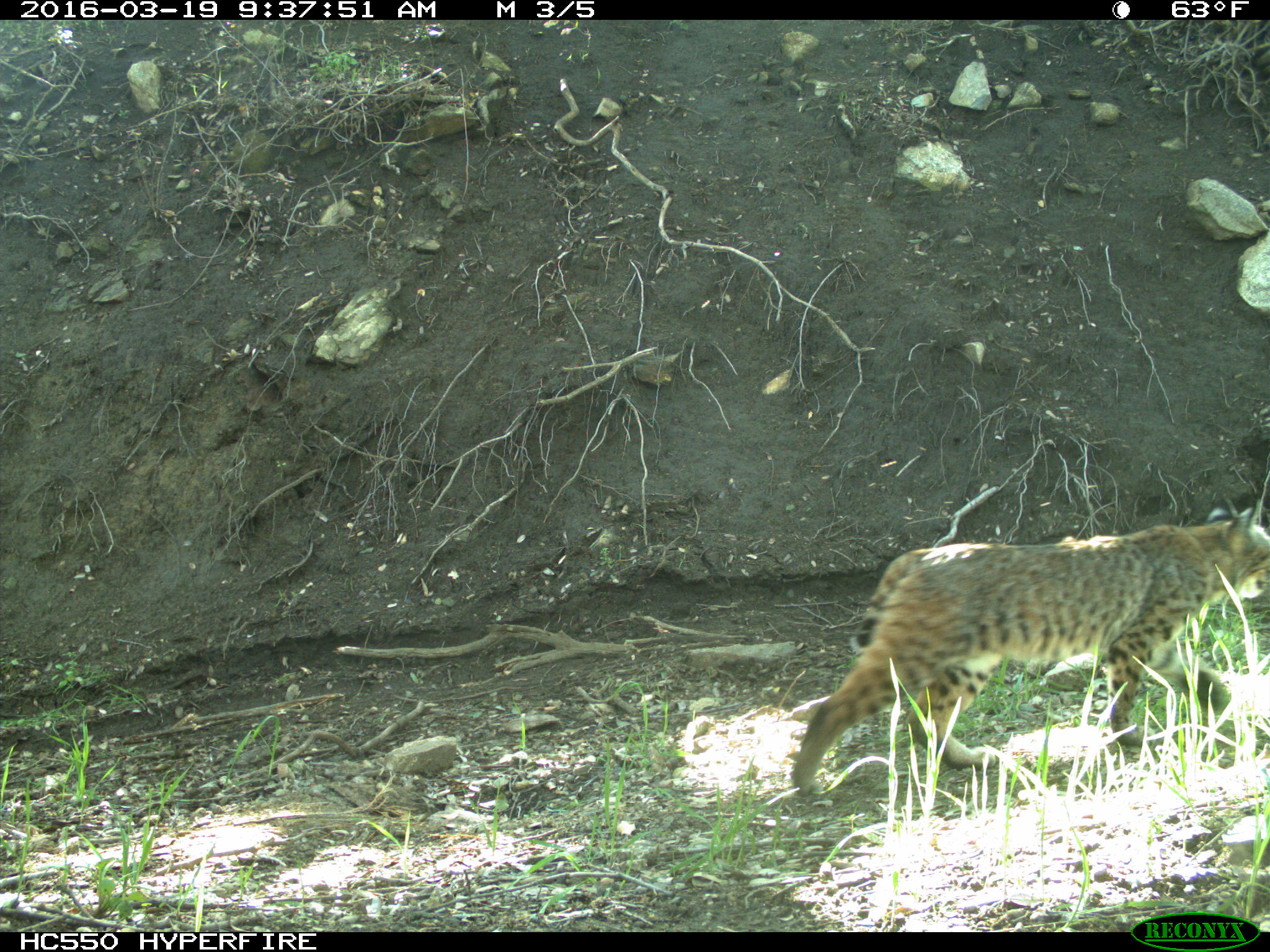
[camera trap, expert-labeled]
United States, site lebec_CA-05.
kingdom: Animalia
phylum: Chordata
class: Mammalia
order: Carnivora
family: Felidae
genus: Lynx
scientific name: Lynx rufus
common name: bobcat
Lynx rufus (bobcat).